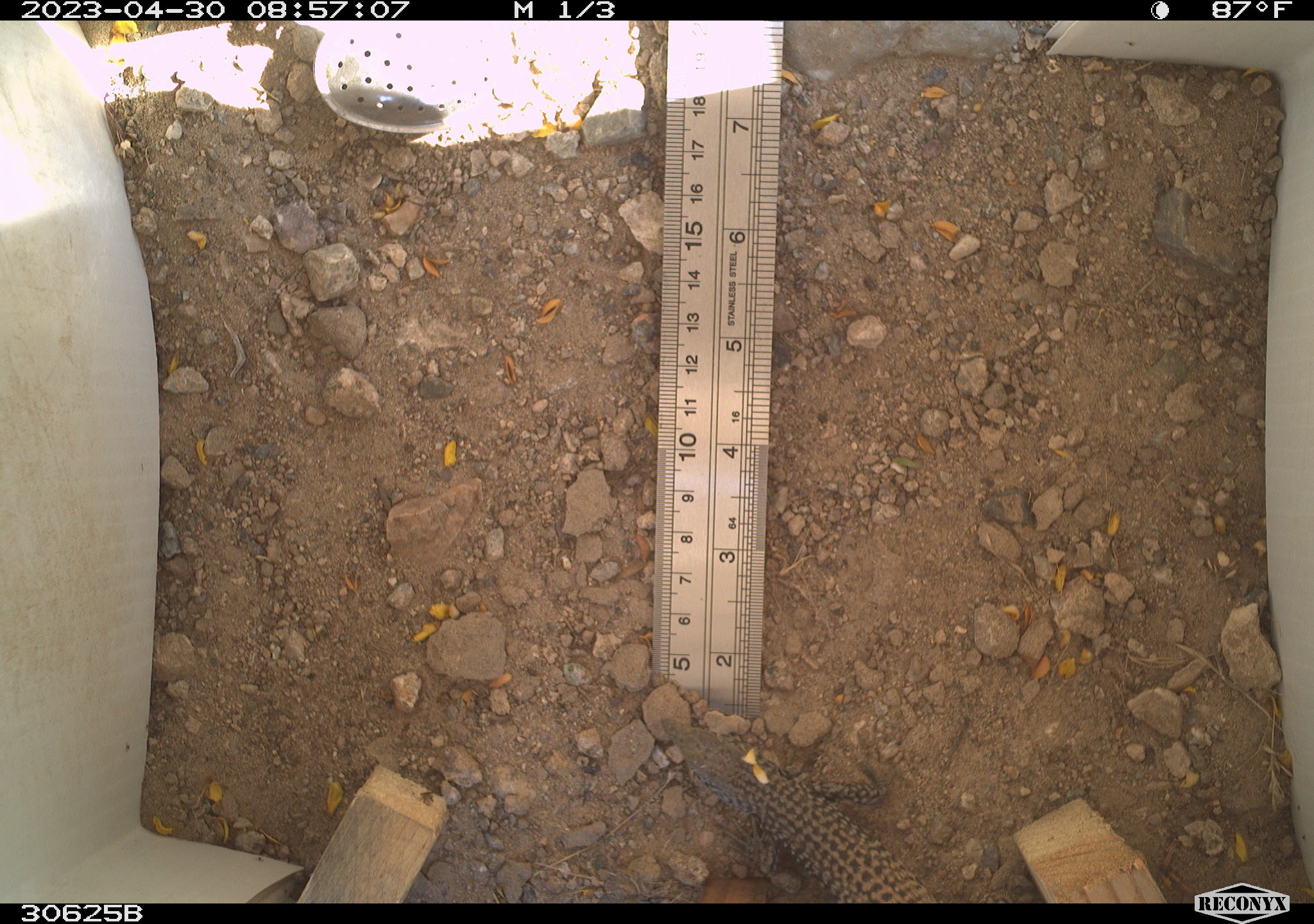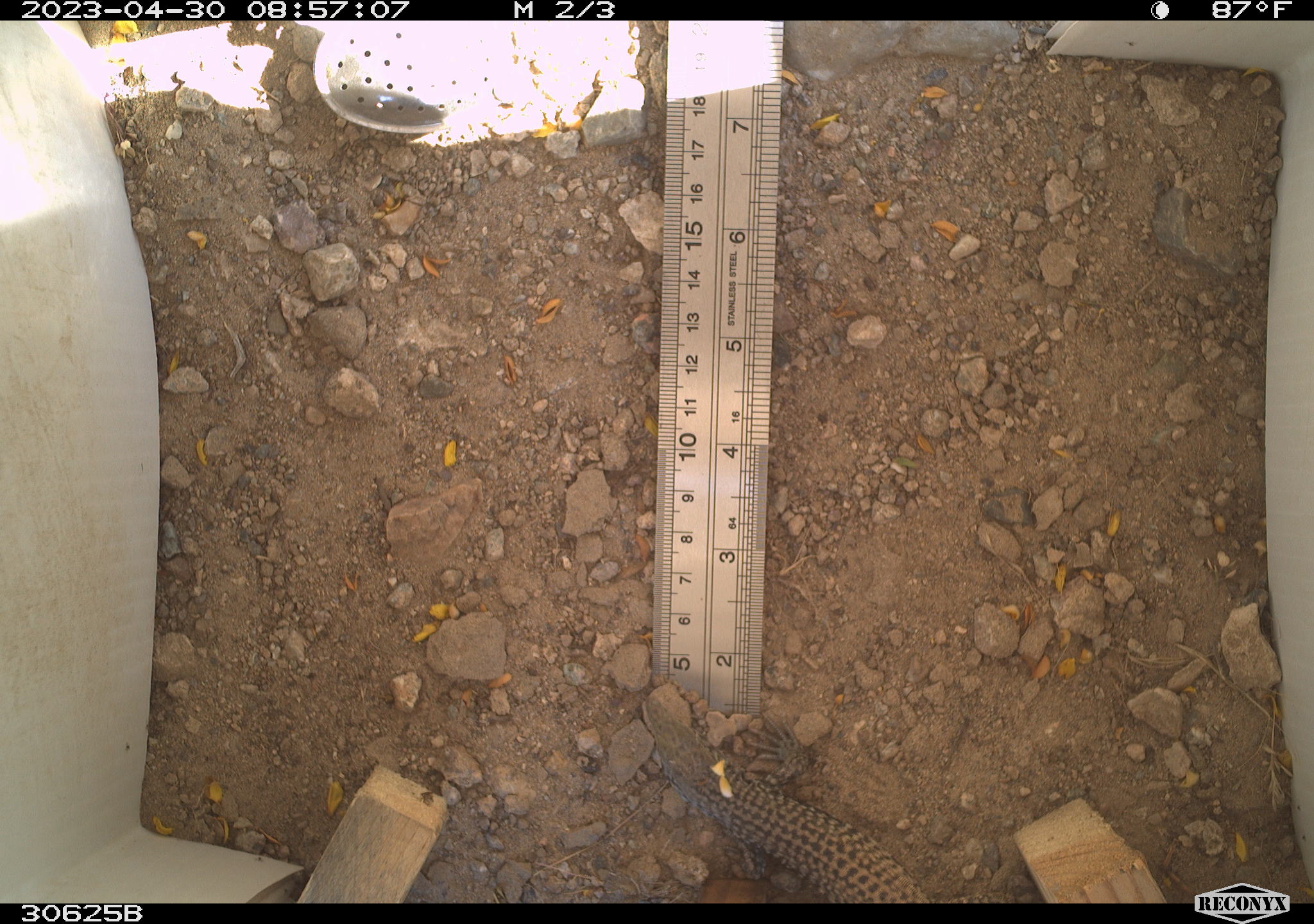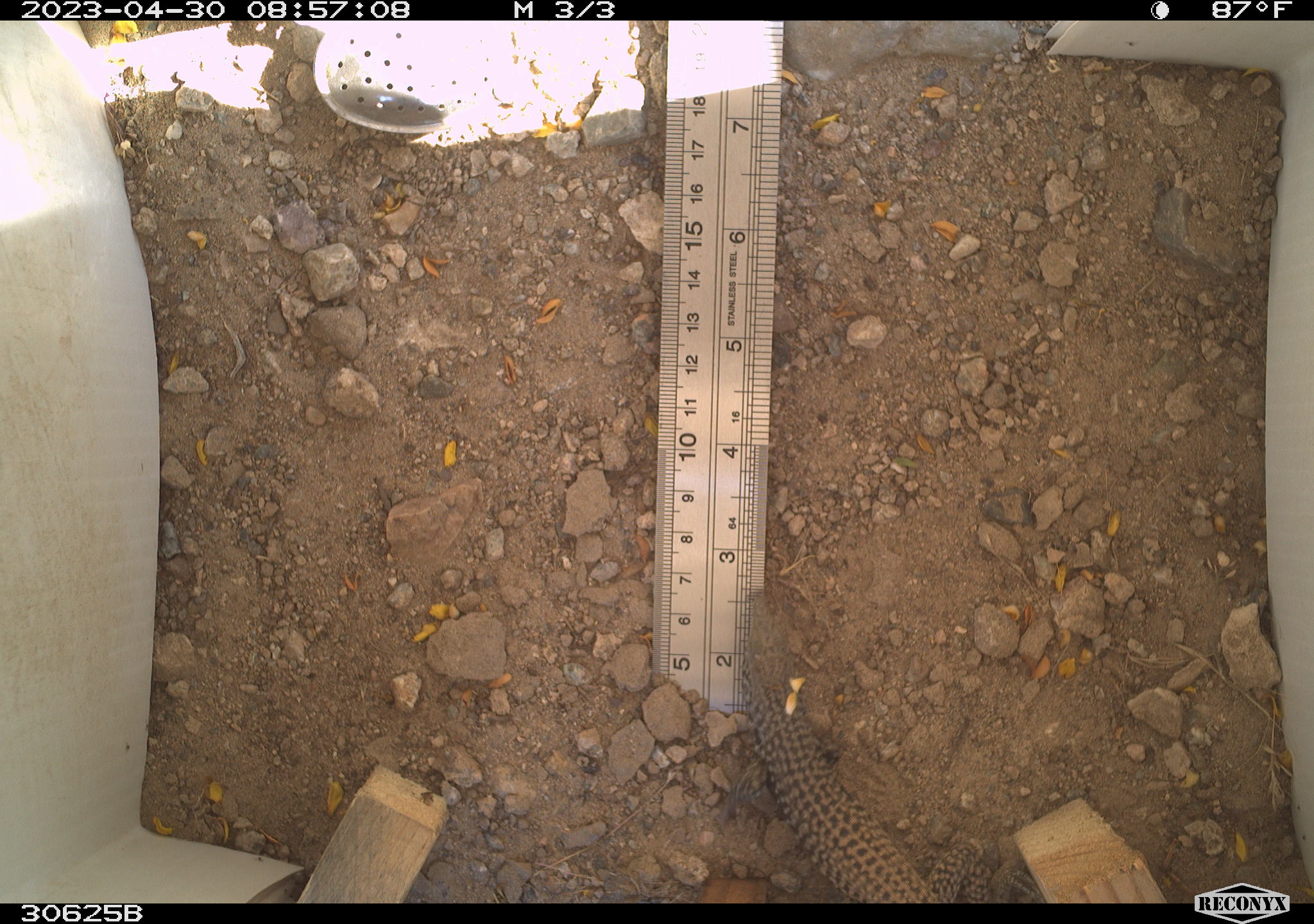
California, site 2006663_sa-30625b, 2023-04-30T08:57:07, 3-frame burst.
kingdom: Animalia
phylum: Chordata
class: Reptilia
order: Squamata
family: Teiidae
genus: Aspidoscelis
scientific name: Aspidoscelis tigris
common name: western whiptail